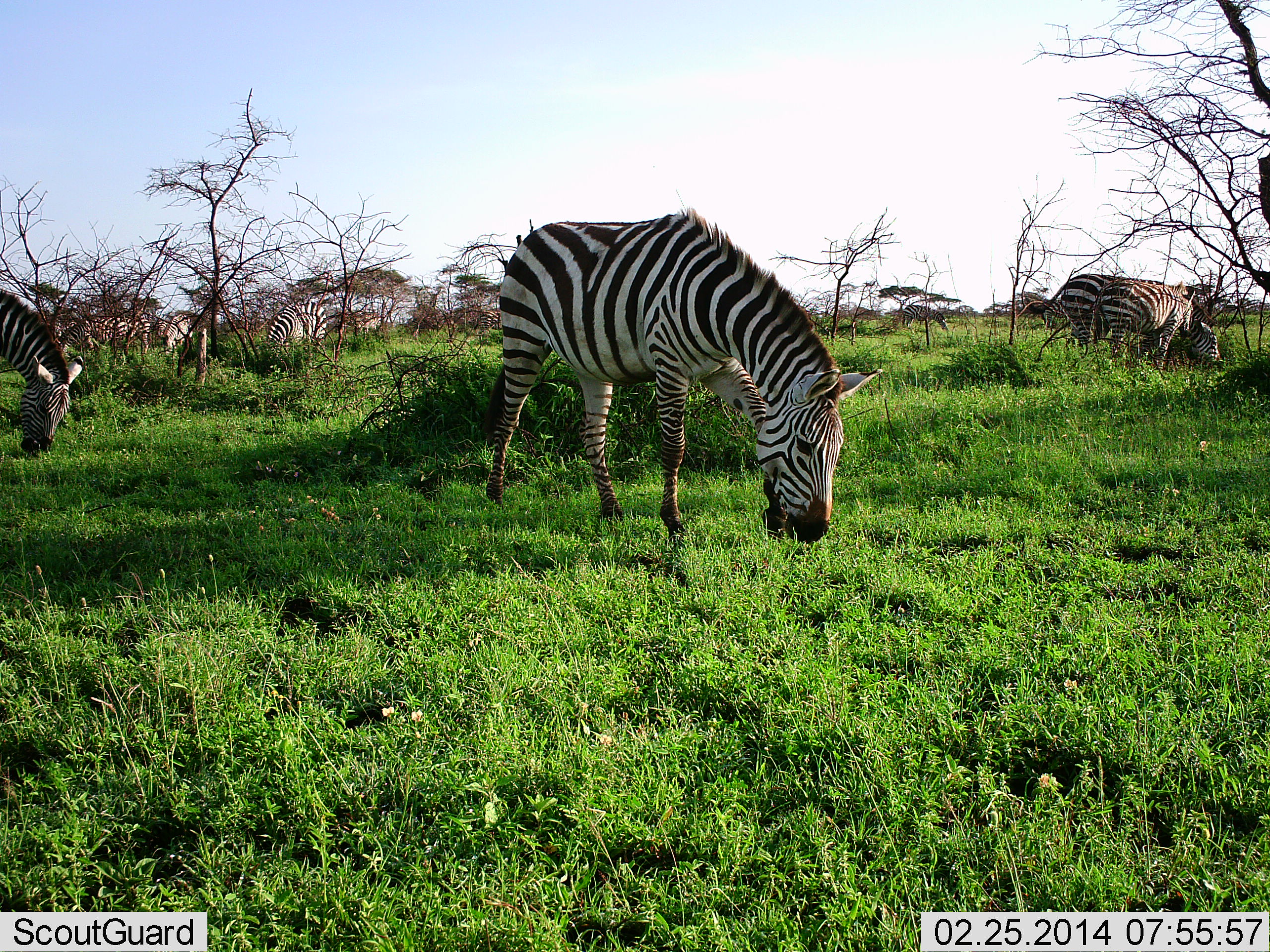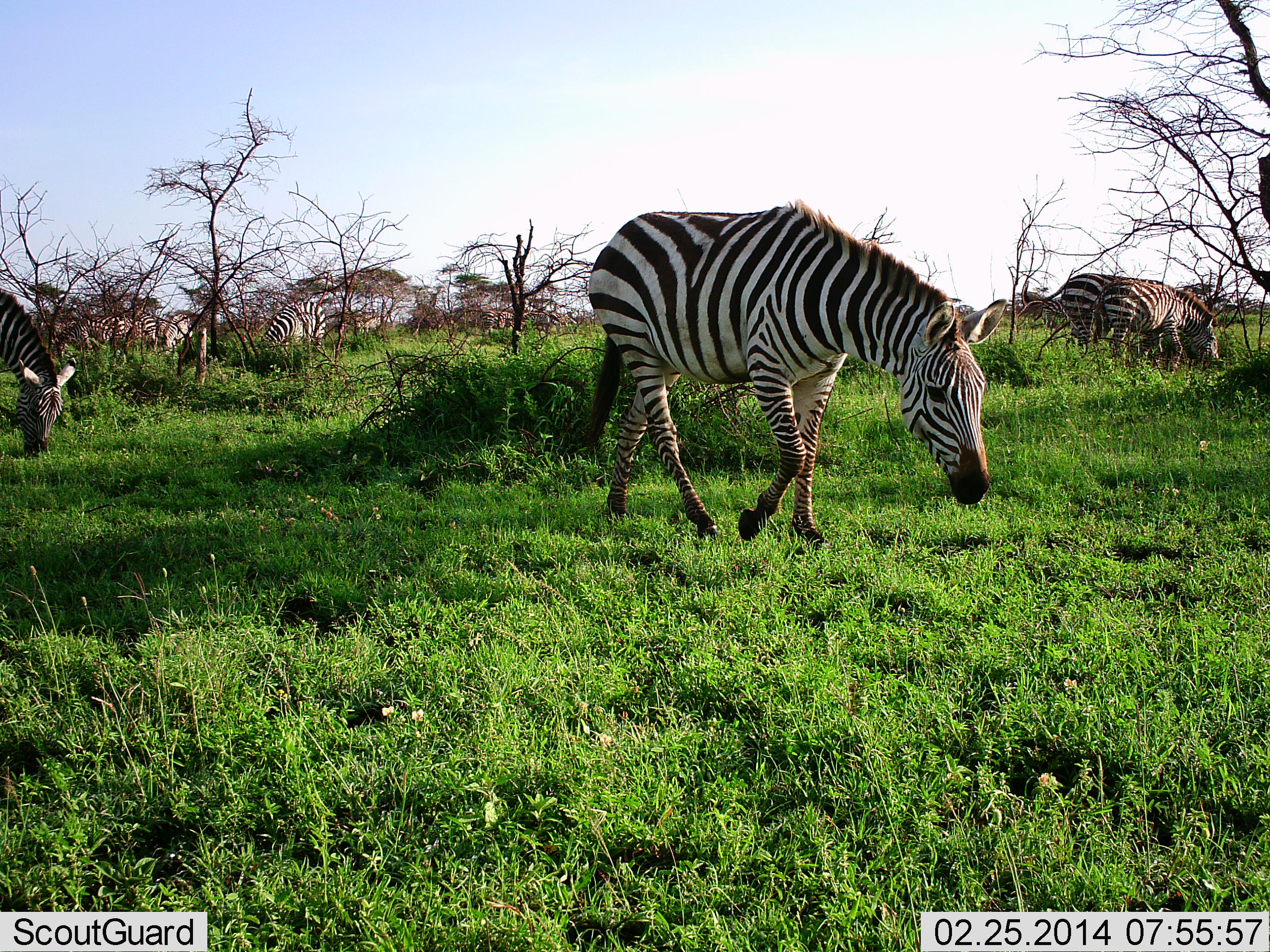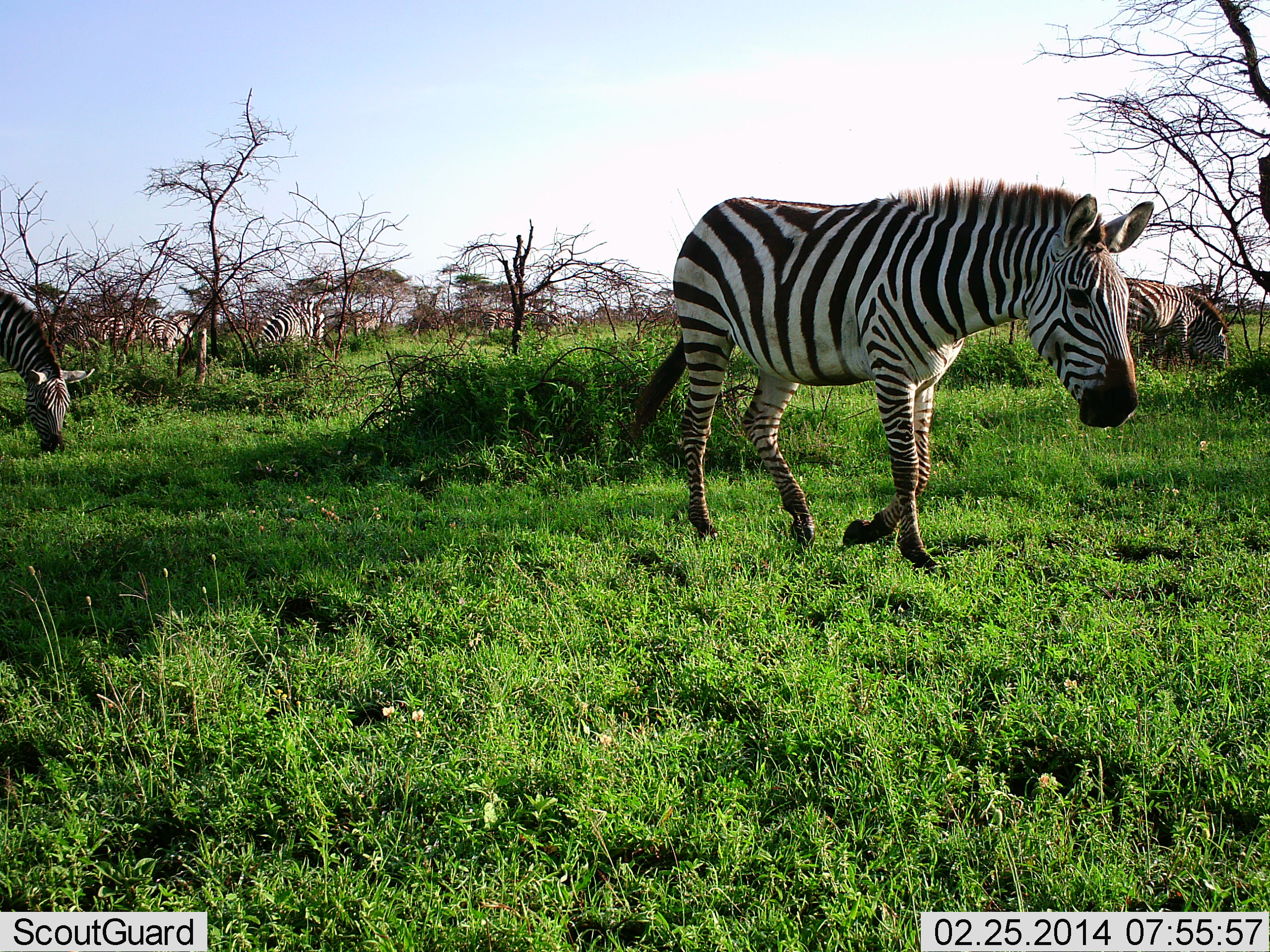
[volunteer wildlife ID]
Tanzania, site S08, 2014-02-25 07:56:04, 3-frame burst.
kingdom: Animalia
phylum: Chordata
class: Mammalia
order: Perissodactyla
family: Equidae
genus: Equus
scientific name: Equus quagga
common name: plains zebra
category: zebra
Zebra (plains zebra) (Equus quagga), count 6. Behavior (volunteer vote fractions): standing 10%, resting 0%, moving 50%, interacting 0%. Young present (vote fraction): 0%. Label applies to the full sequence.